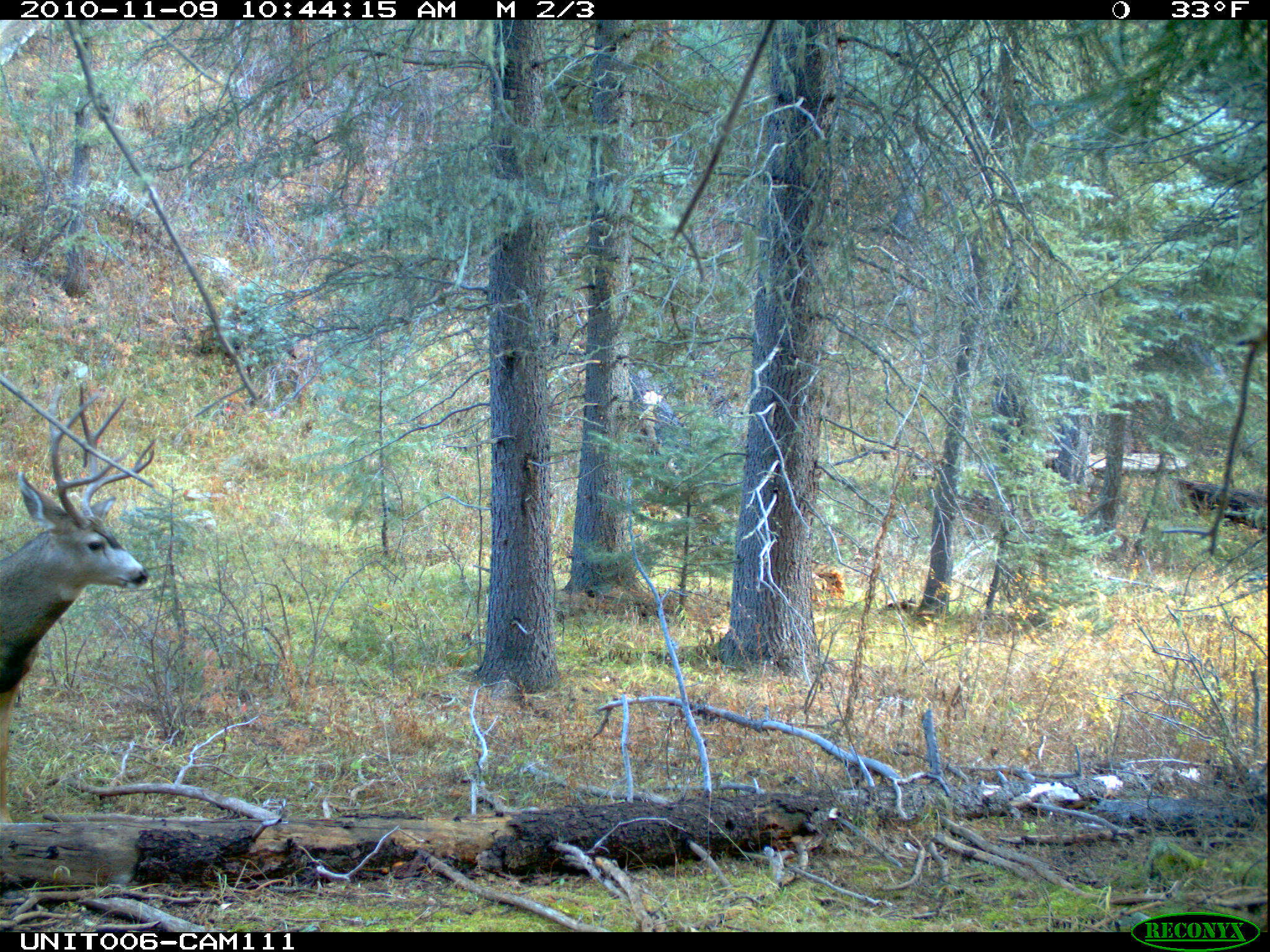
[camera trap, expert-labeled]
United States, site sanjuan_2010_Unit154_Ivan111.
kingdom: Animalia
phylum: Chordata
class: Mammalia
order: Artiodactyla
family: Cervidae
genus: Odocoileus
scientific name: Odocoileus hemionus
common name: mule deer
Odocoileus hemionus (mule deer).